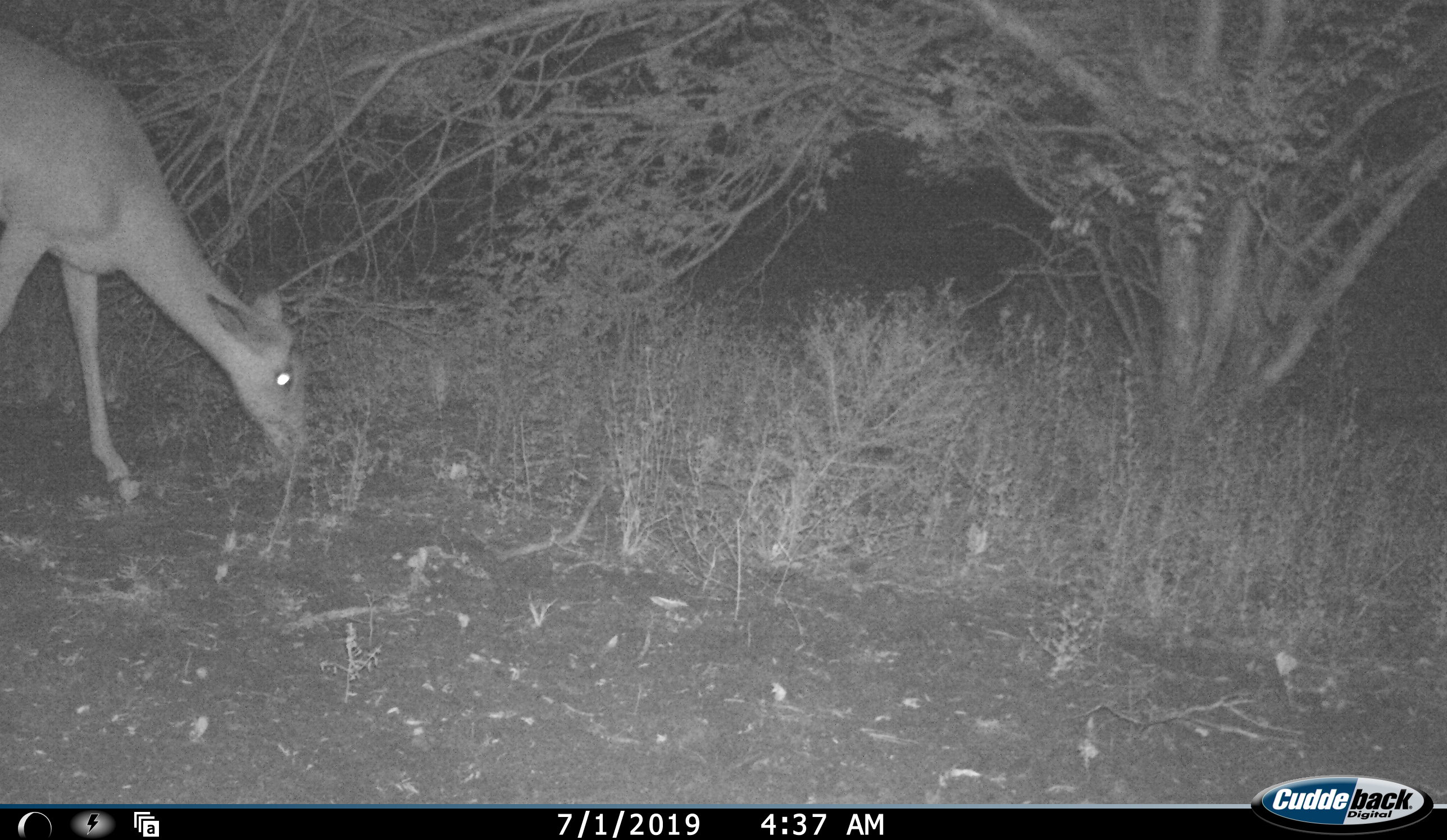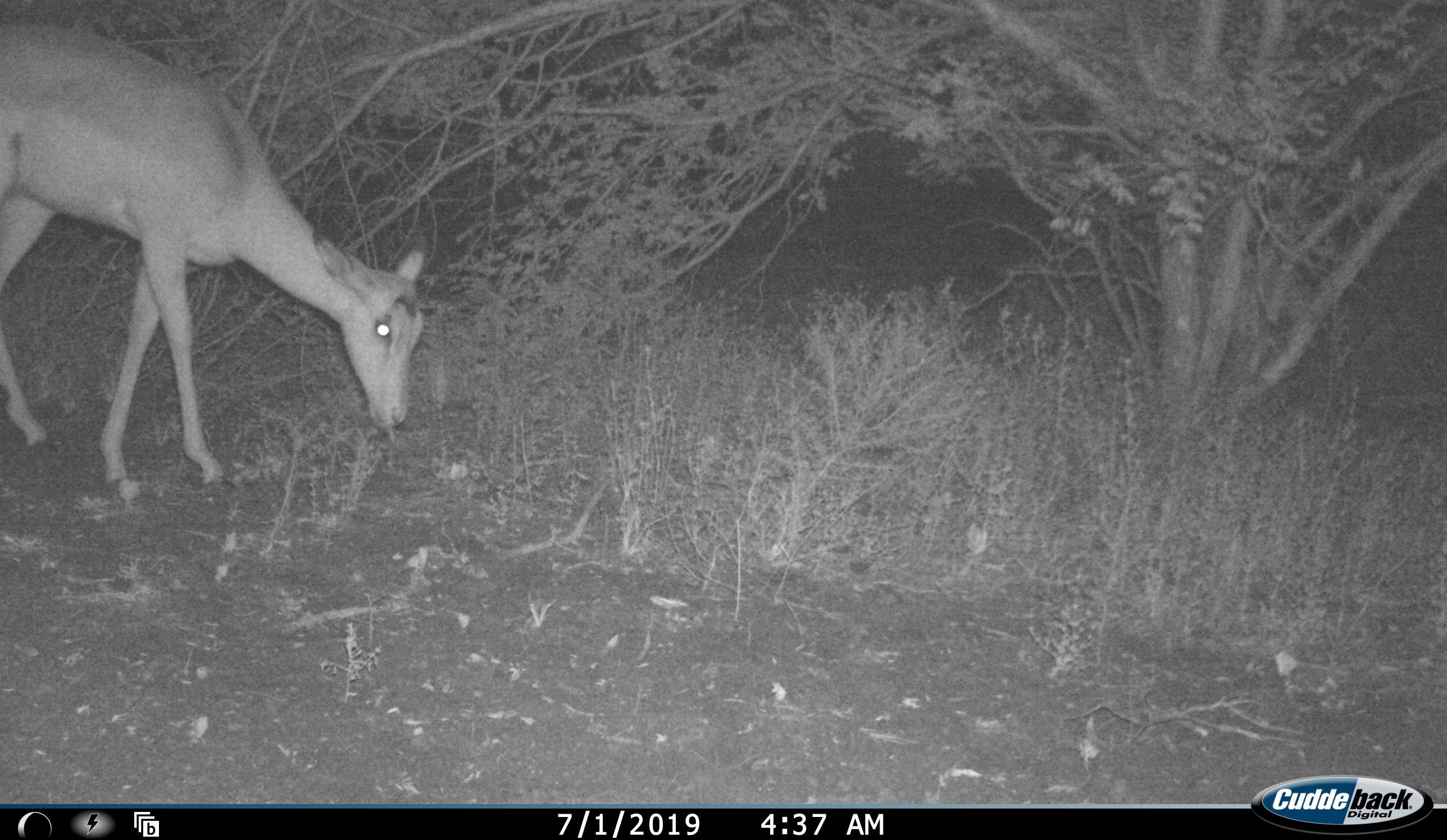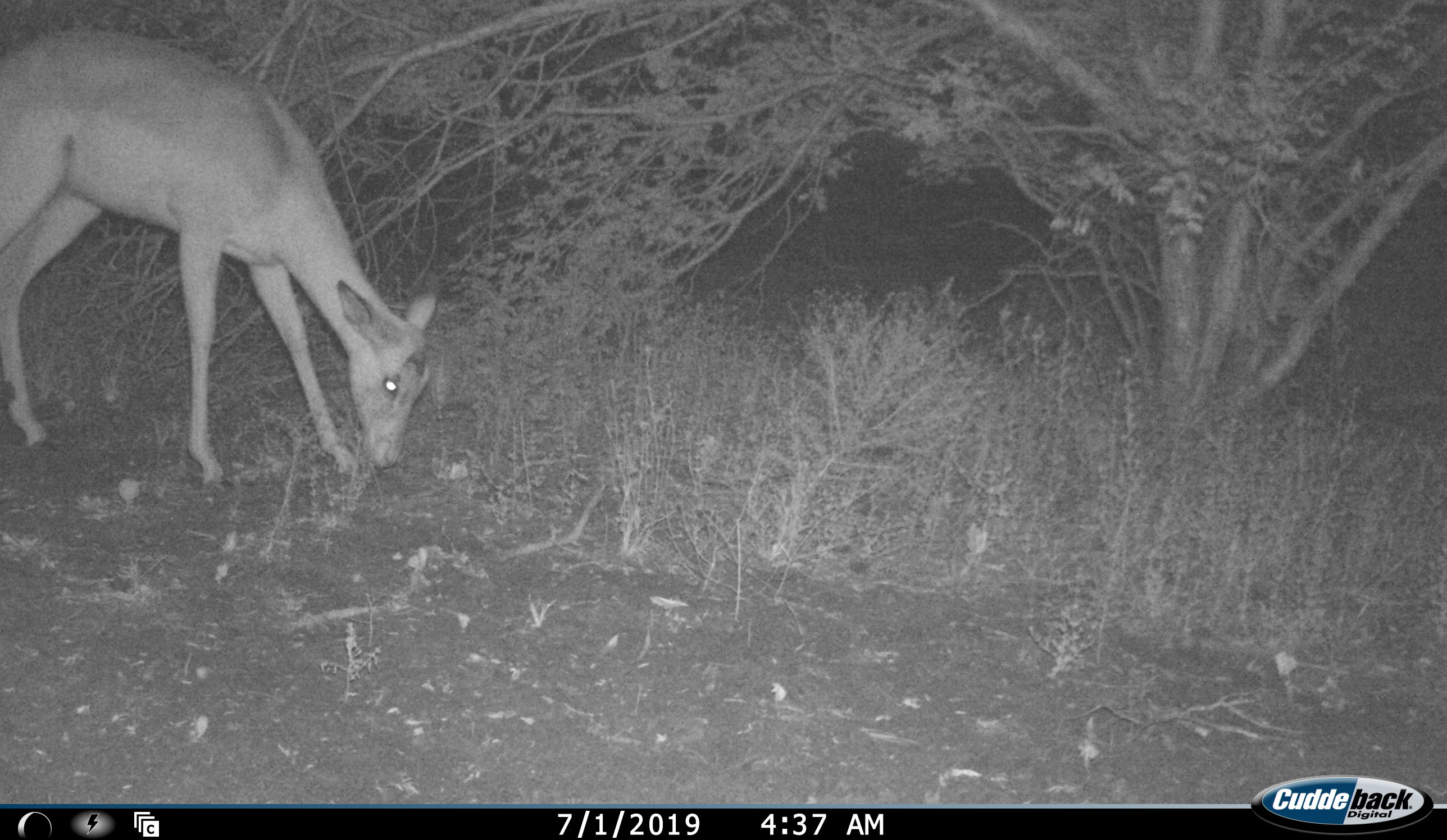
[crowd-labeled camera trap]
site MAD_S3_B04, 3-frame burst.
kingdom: Animalia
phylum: Chordata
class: Mammalia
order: Artiodactyla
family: Bovidae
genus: Aepyceros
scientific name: Aepyceros melampus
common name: impala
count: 1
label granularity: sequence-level